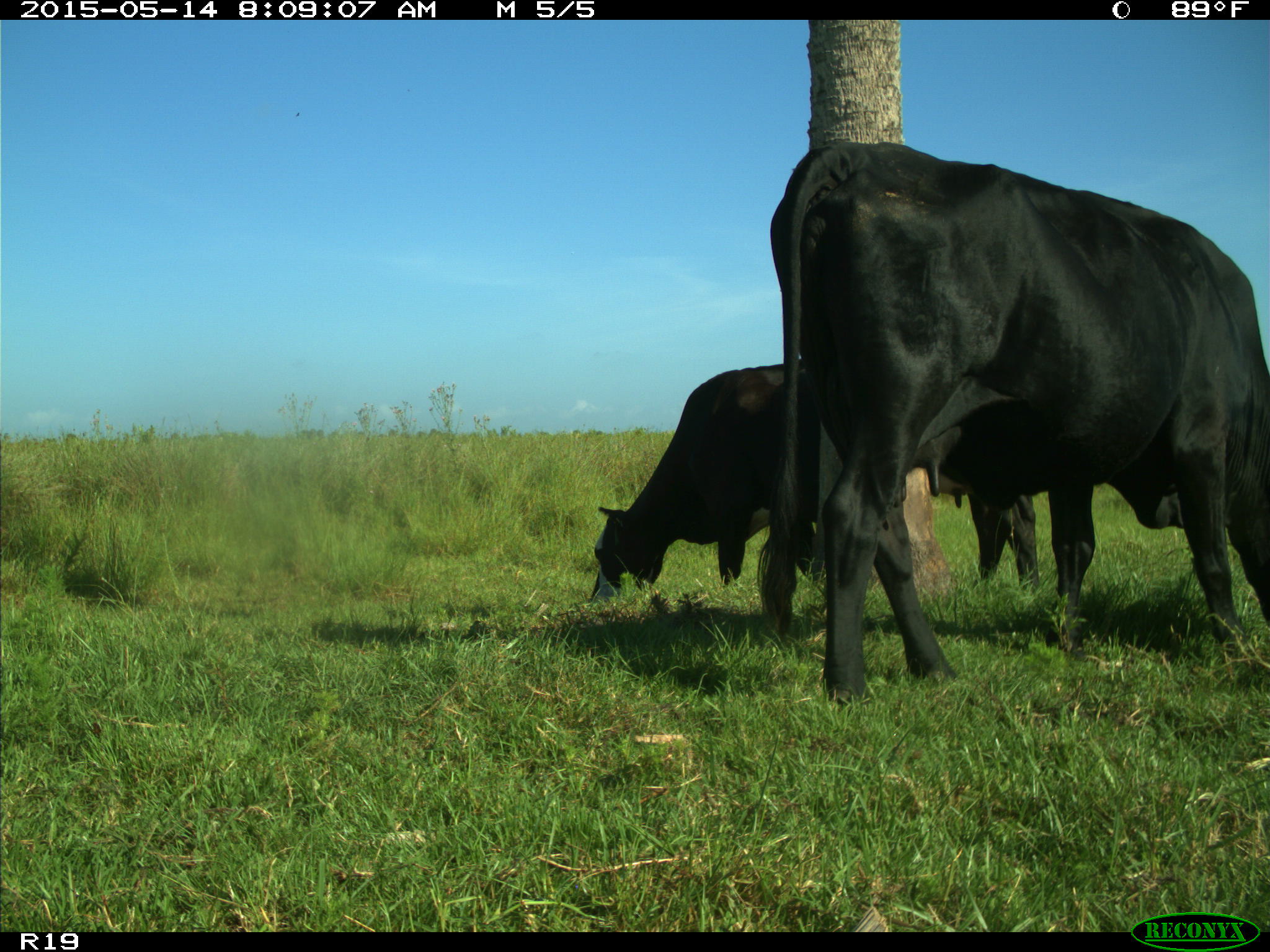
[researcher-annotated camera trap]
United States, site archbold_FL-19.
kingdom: Animalia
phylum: Chordata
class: Mammalia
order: Artiodactyla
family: Bovidae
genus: Bos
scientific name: Bos taurus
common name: domestic cow